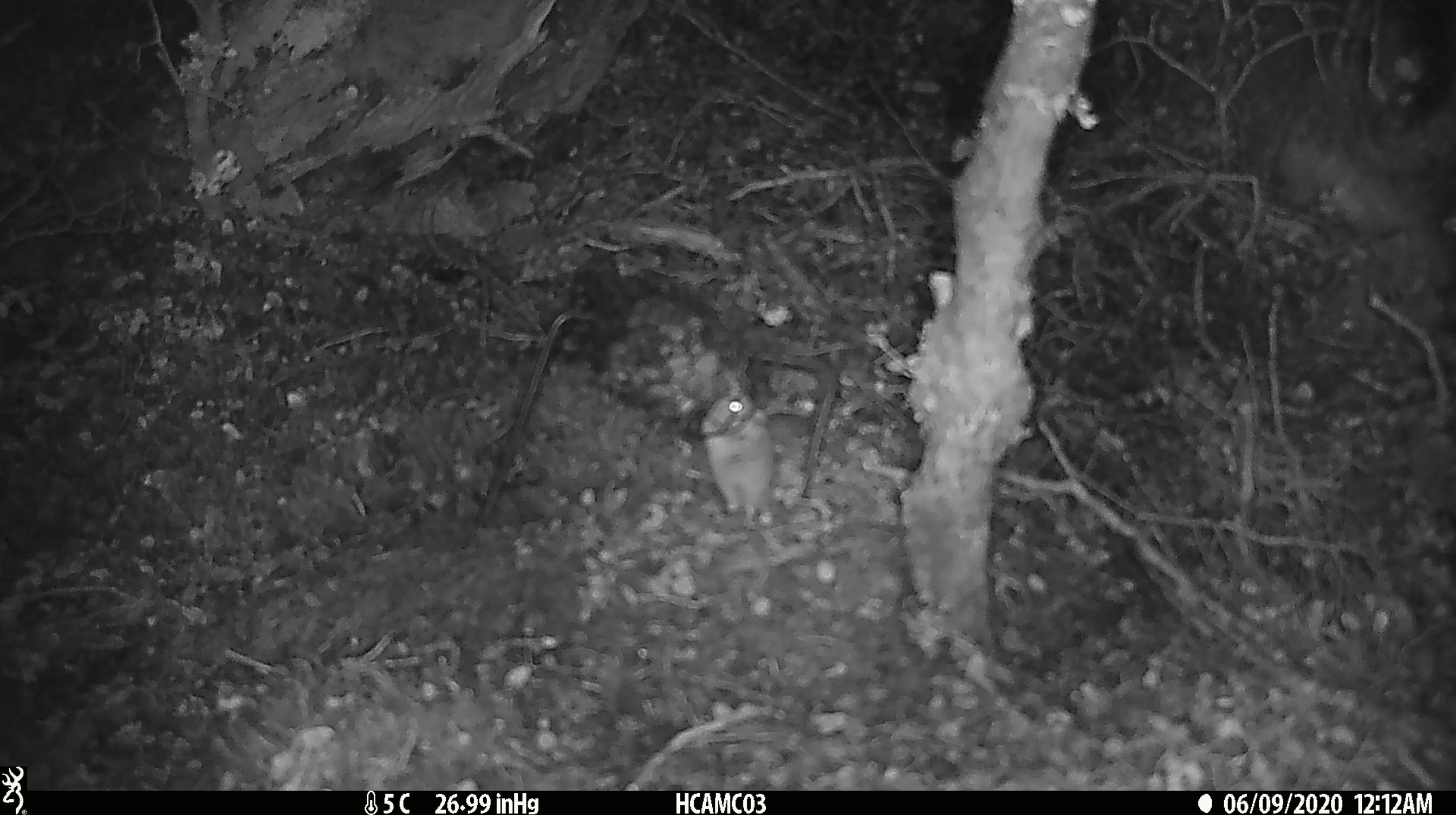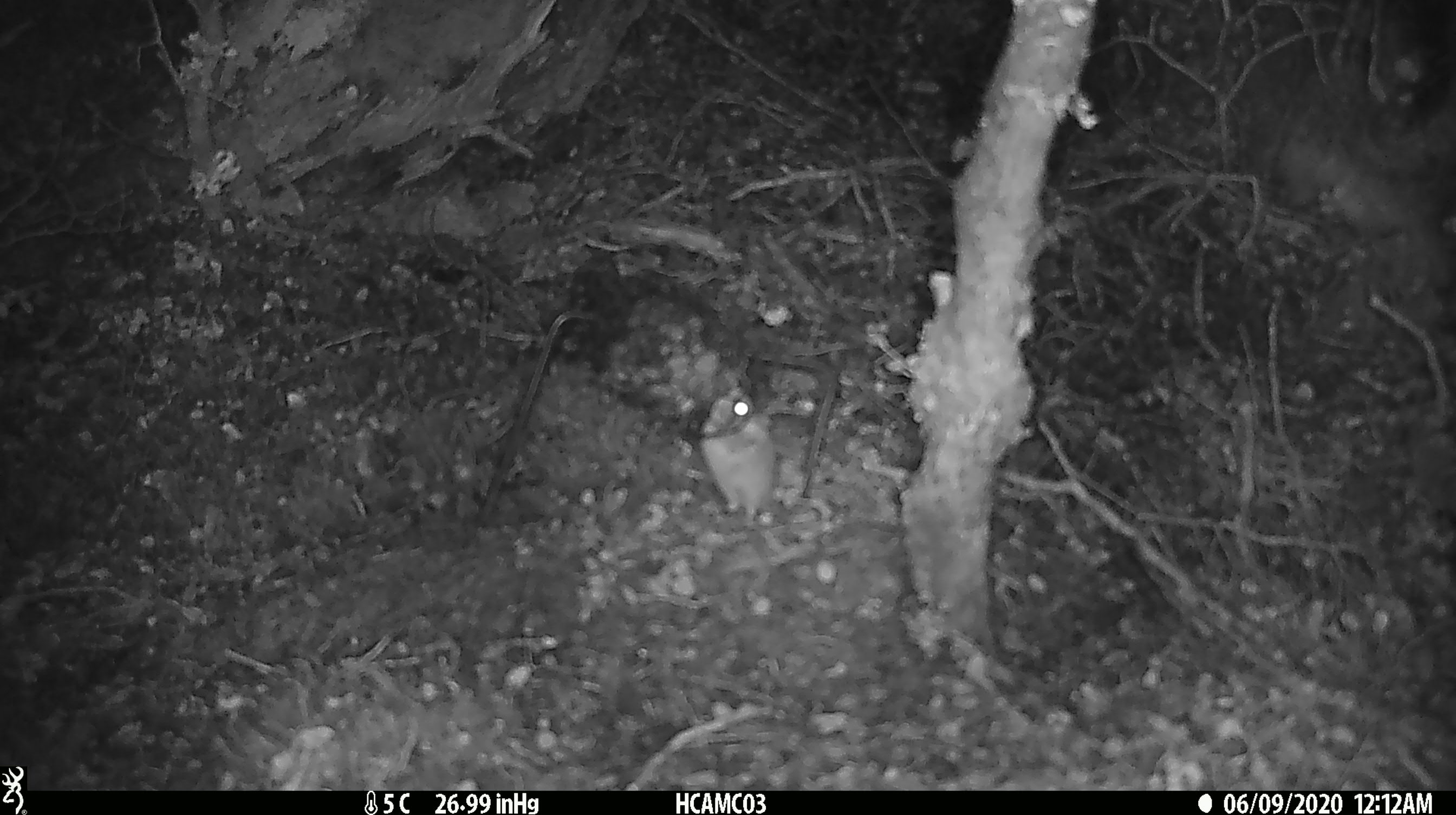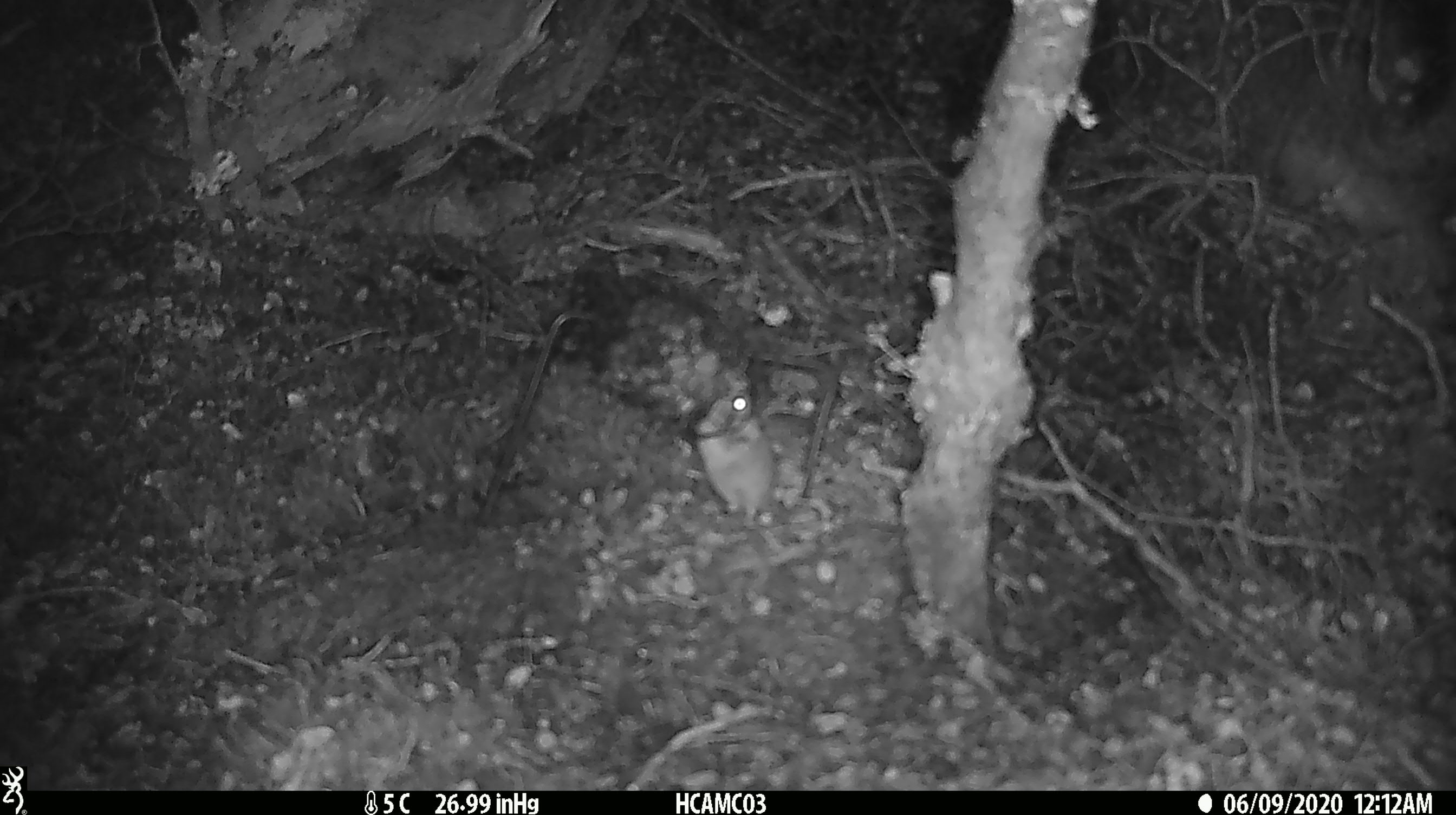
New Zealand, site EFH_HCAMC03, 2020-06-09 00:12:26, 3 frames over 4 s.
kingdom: Animalia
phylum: Chordata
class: Mammalia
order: Rodentia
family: Muridae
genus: Mus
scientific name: Mus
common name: mouse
Mouse (Mus).